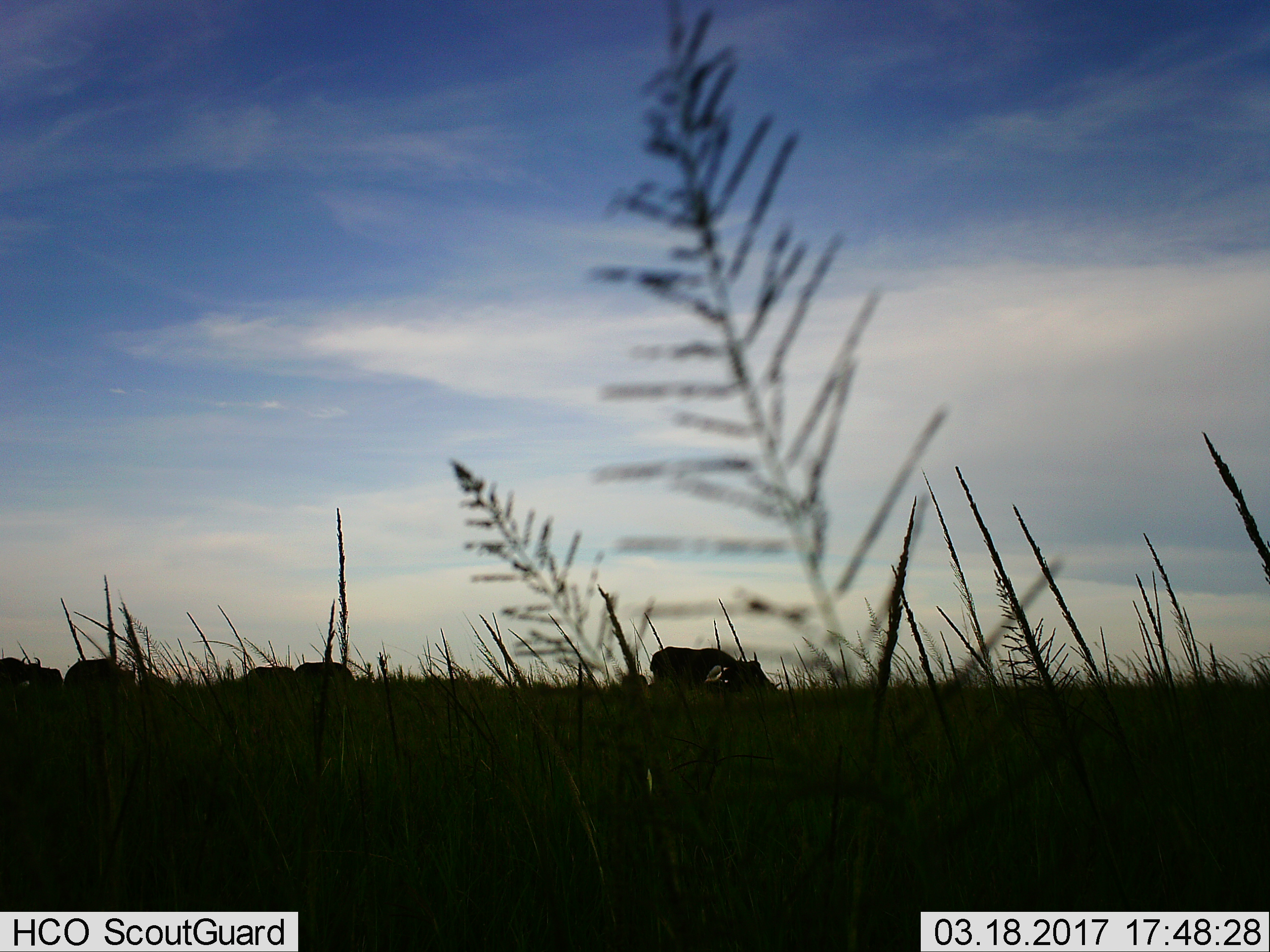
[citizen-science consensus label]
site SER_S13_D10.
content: unidentified animal